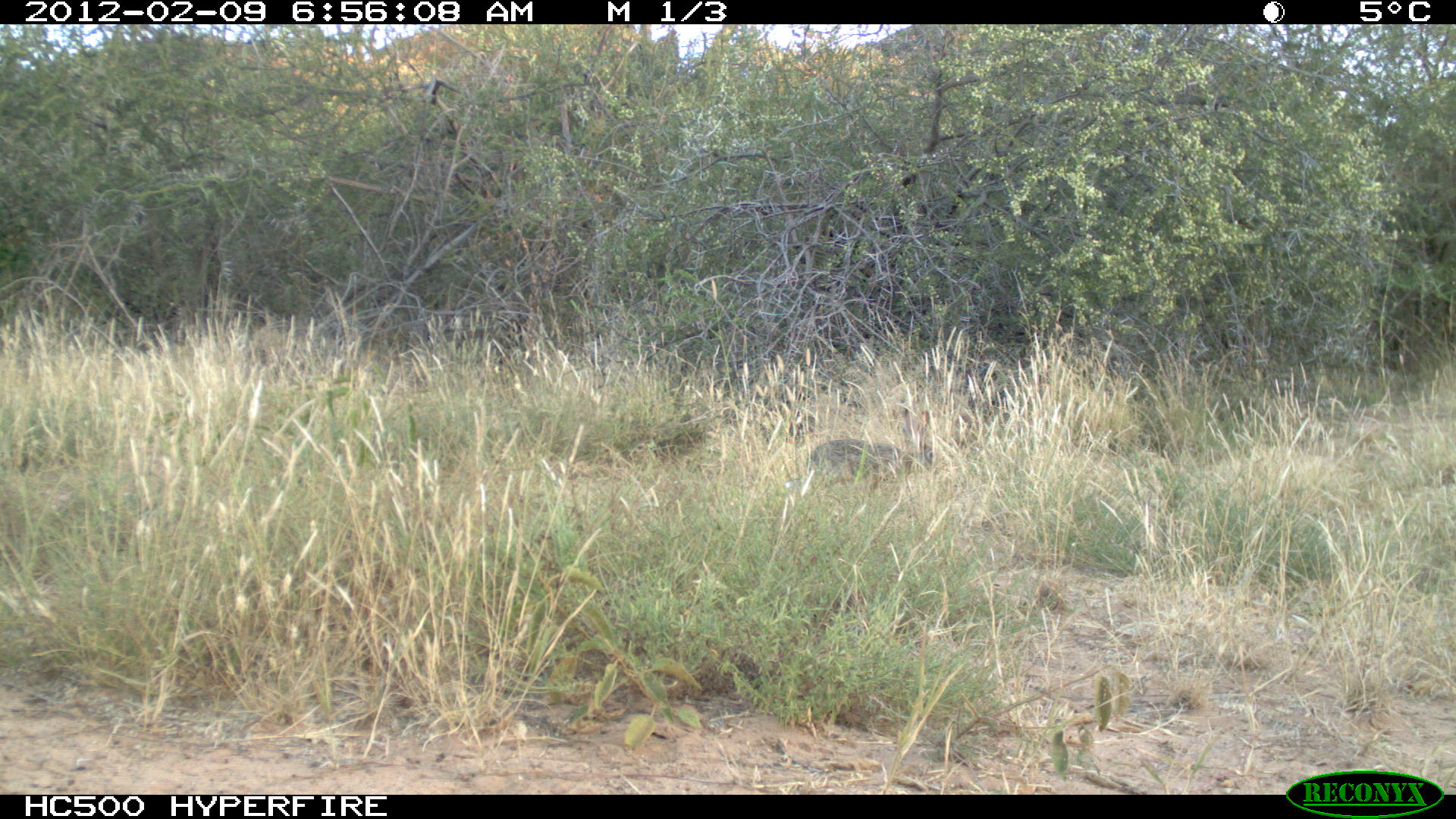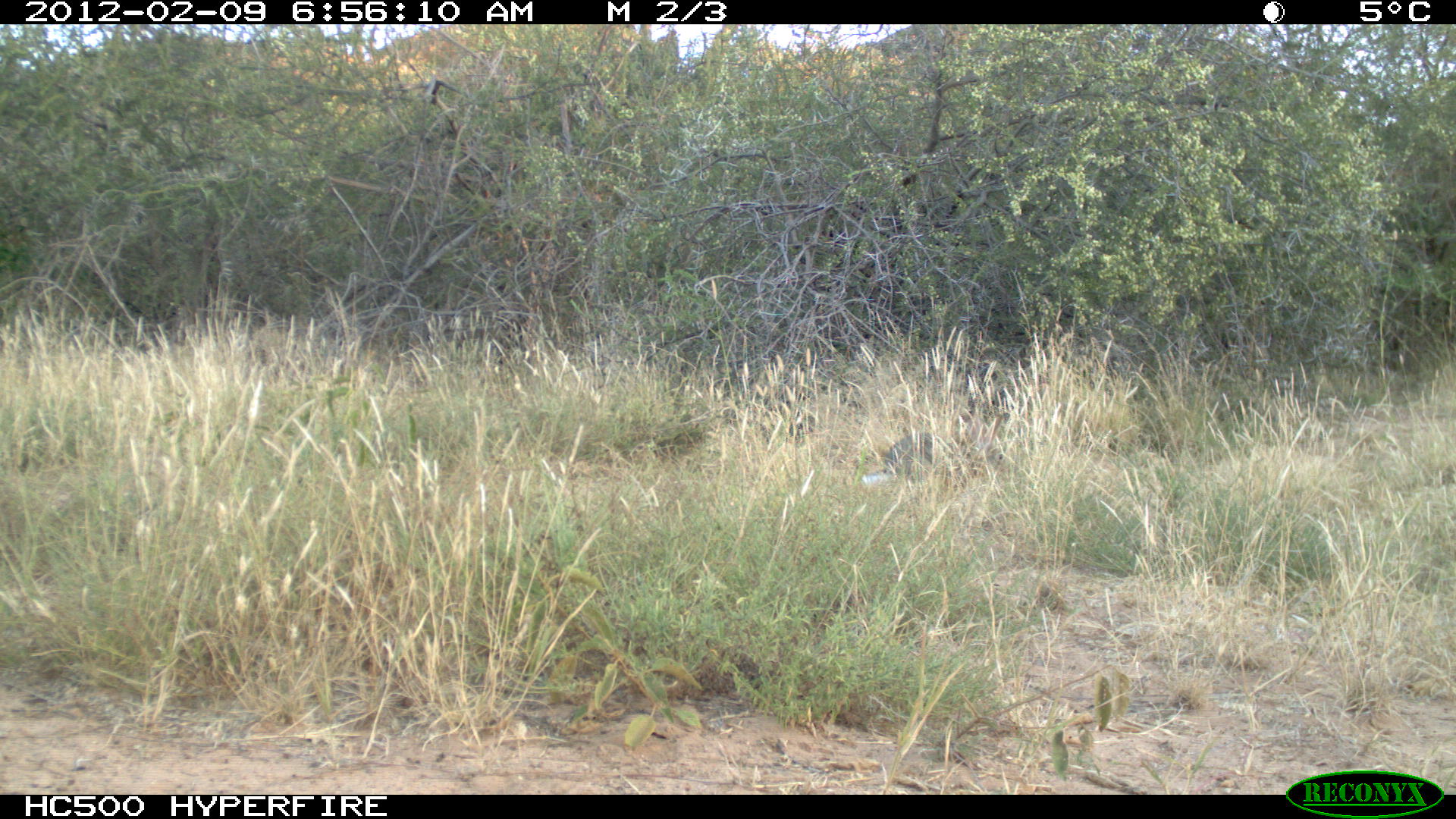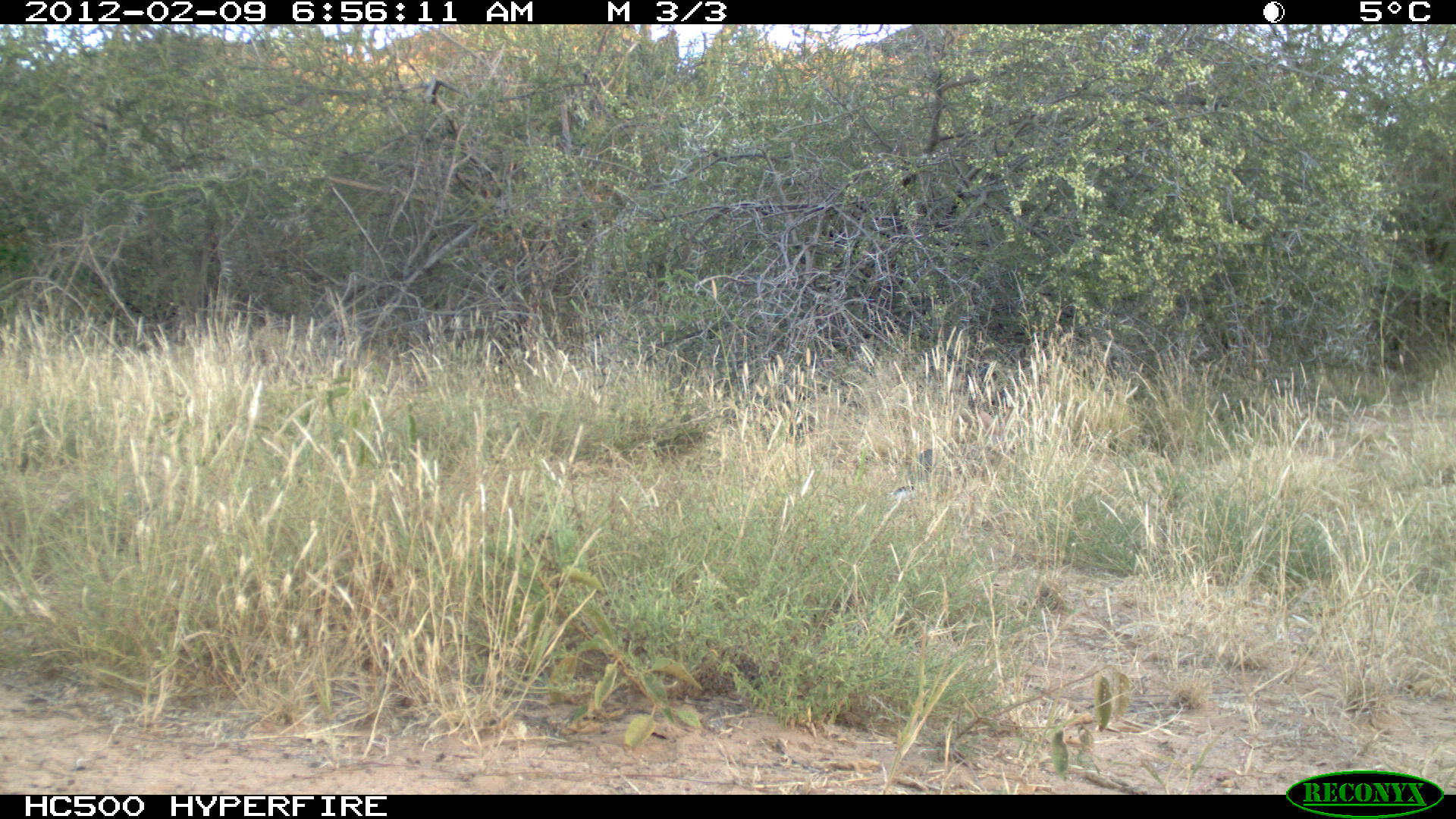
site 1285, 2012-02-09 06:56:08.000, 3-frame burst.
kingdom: Animalia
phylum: Chordata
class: Mammalia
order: Lagomorpha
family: Leporidae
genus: Lepus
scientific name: Lepus saxatilis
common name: scrub hare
Lepus saxatilis (scrub hare), count 1.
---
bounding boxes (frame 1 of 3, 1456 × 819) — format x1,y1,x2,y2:
lepus saxatilis: 802,404,943,492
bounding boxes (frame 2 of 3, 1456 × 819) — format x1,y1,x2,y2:
lepus saxatilis: 858,409,1013,488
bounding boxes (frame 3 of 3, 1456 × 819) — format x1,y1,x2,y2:
lepus saxatilis: 887,404,1021,502